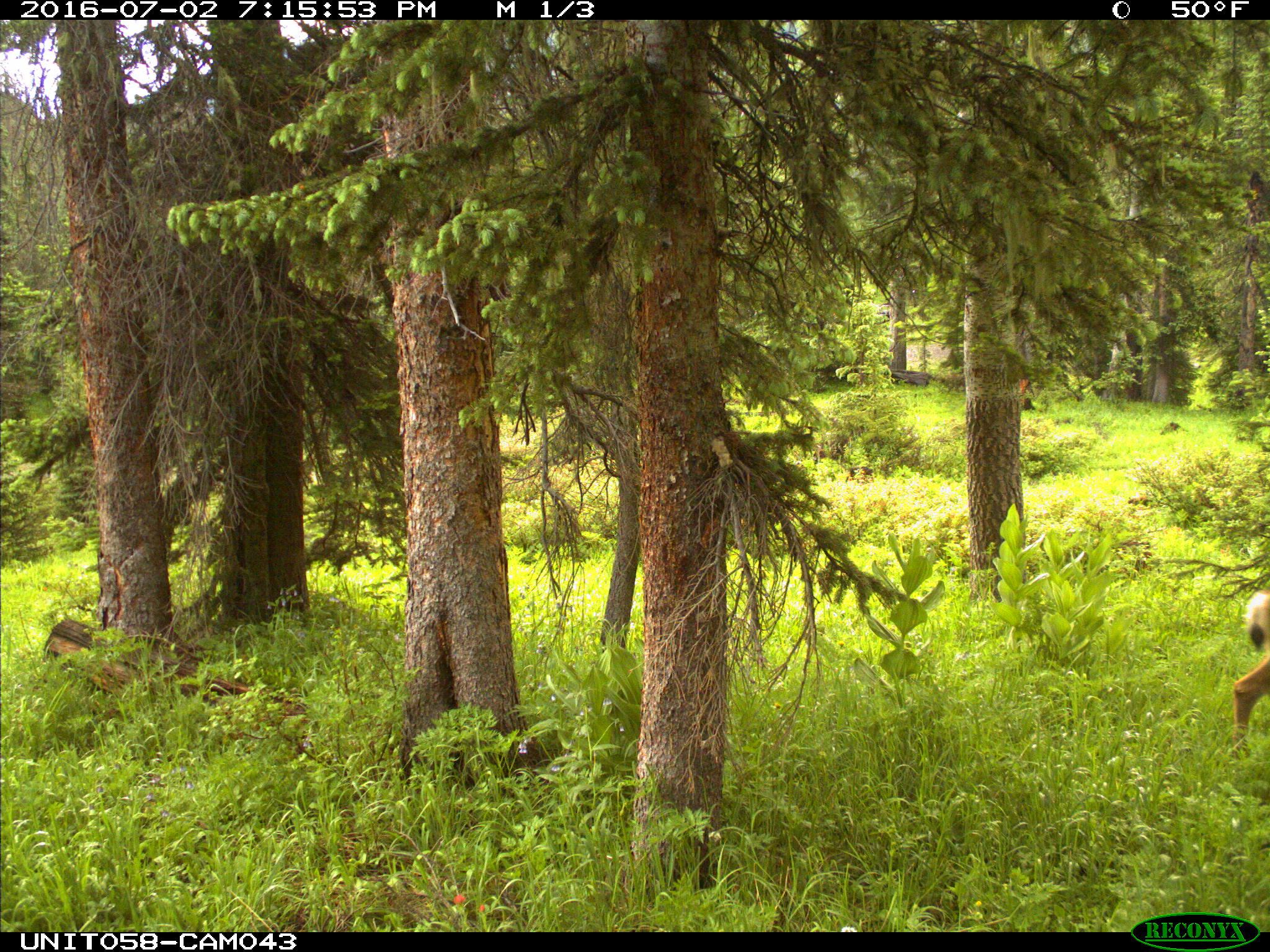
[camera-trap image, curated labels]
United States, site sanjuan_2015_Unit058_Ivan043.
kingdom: Animalia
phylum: Chordata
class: Mammalia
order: Artiodactyla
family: Cervidae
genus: Odocoileus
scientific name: Odocoileus hemionus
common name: mule deer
Odocoileus hemionus (mule deer).